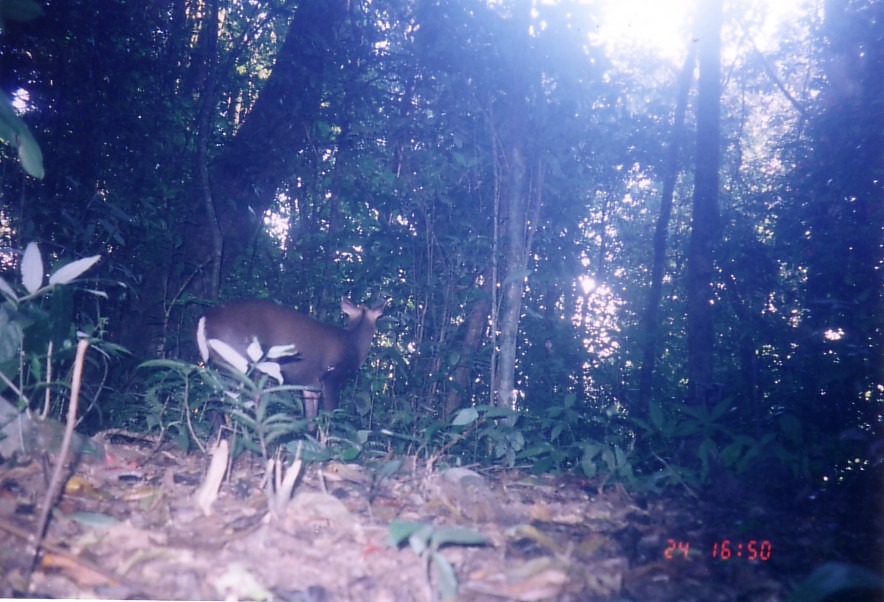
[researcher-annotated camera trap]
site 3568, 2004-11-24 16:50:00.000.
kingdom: Animalia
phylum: Chordata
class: Mammalia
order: Artiodactyla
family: Cervidae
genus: Muntiacus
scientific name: Muntiacus rooseveltorum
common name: roosevelts' muntjac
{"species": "Muntiacus rooseveltorum (roosevelts' muntjac)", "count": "1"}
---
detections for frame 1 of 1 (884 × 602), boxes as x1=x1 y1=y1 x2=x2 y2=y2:
muntiacus rooseveltorum: x1=193 y1=288 x2=385 y2=453